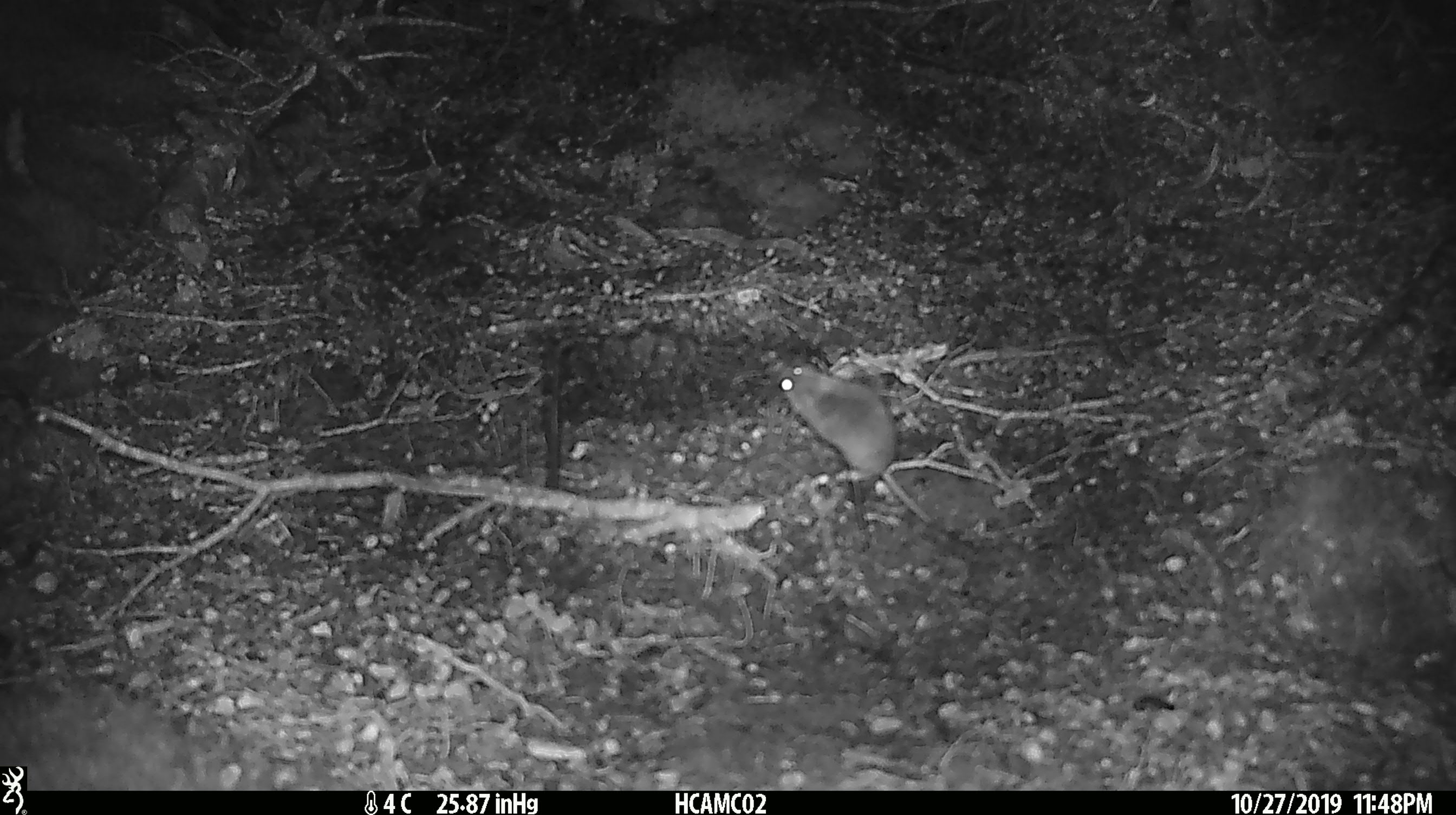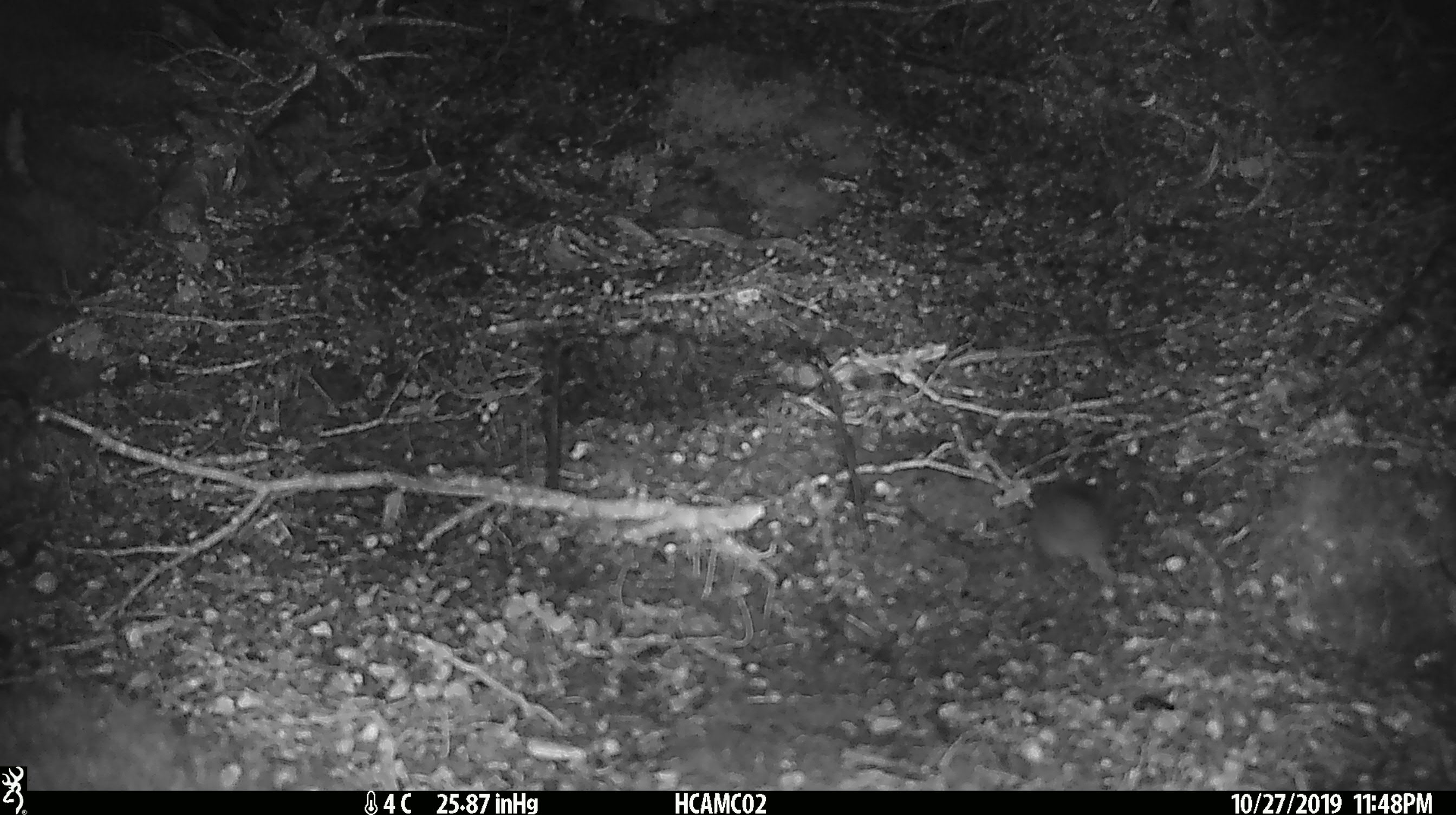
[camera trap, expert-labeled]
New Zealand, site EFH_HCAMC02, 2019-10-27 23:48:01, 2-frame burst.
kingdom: Animalia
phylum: Chordata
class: Mammalia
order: Rodentia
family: Muridae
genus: Mus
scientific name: Mus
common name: mouse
Mouse (Mus).